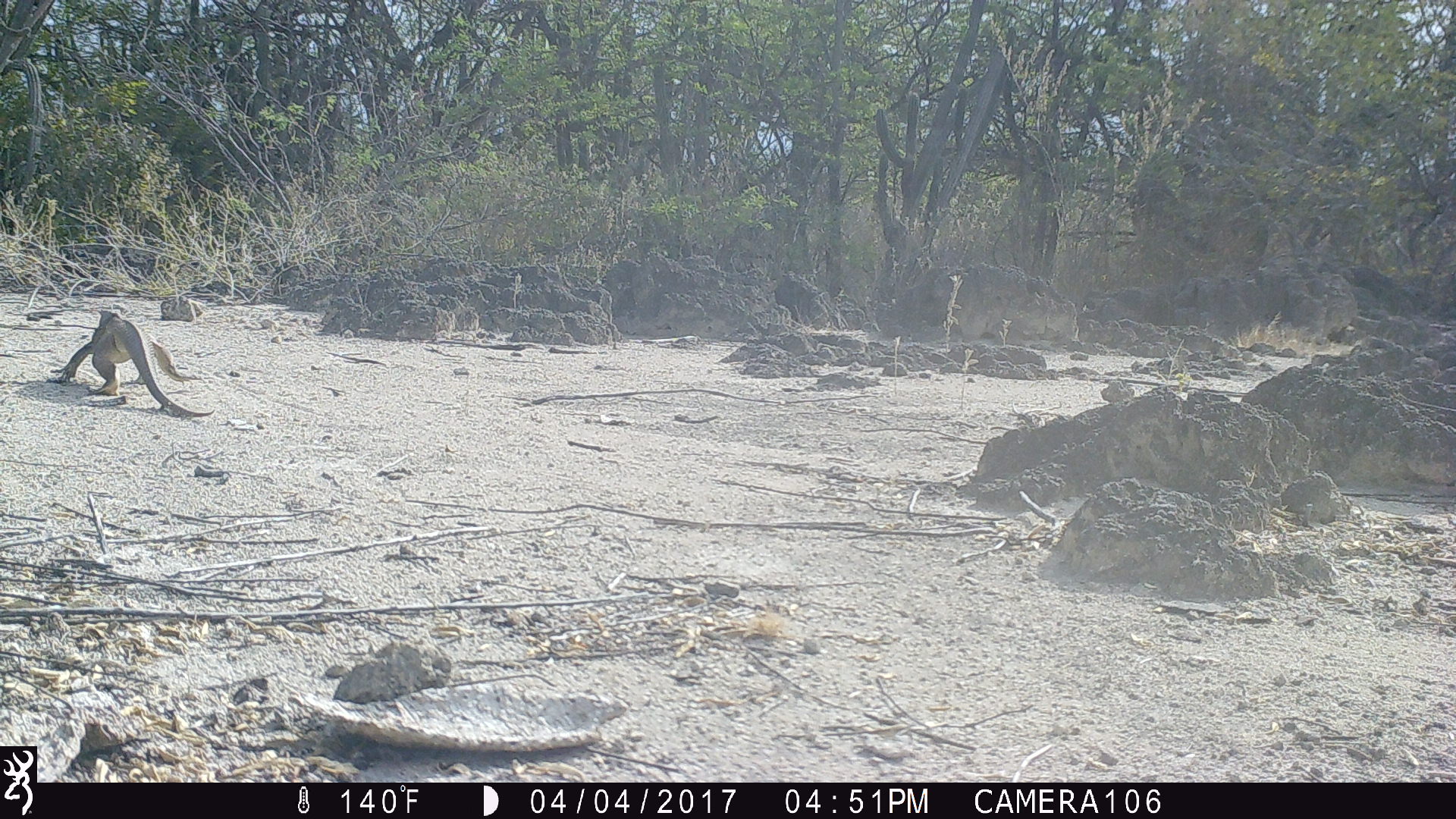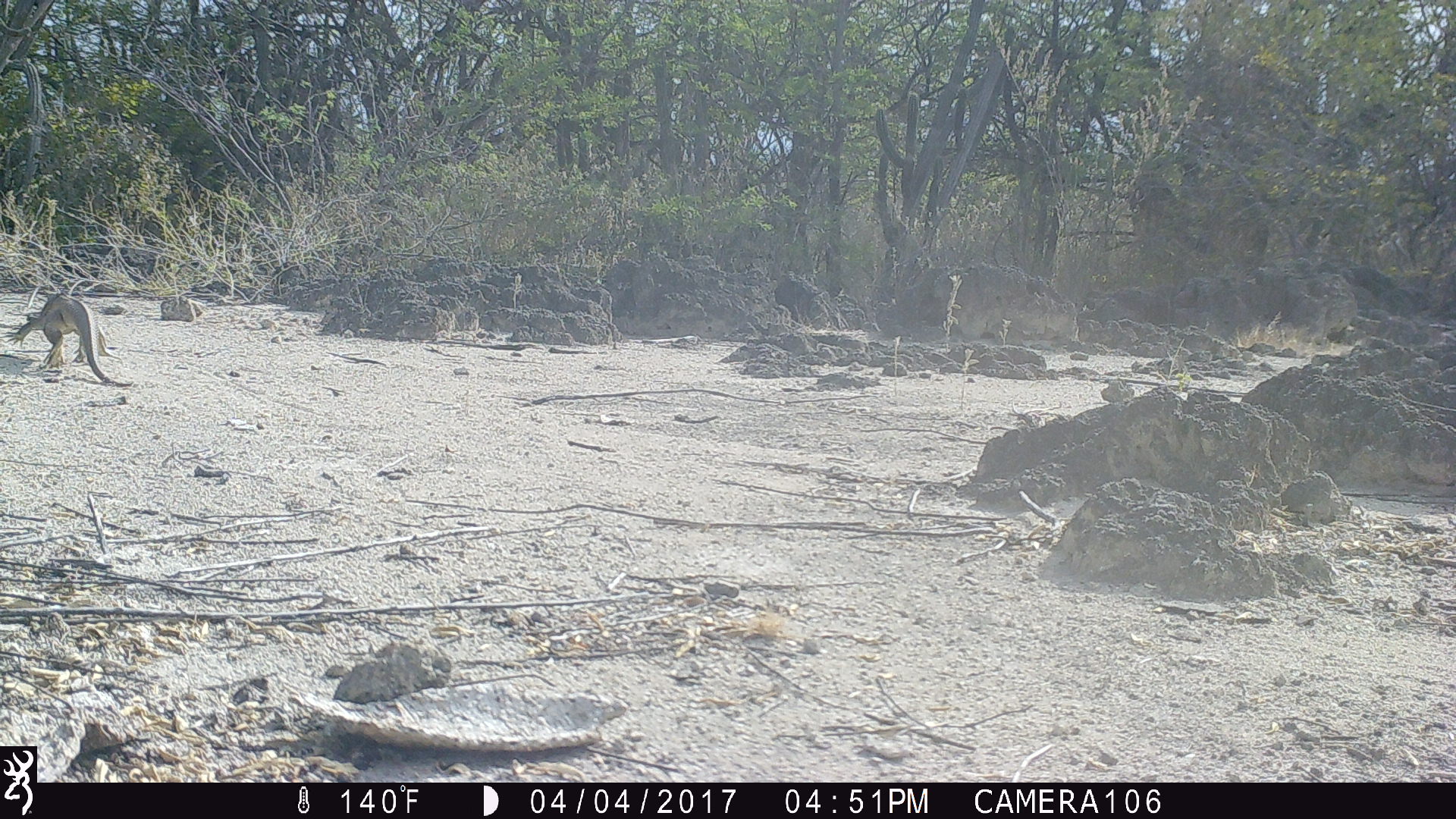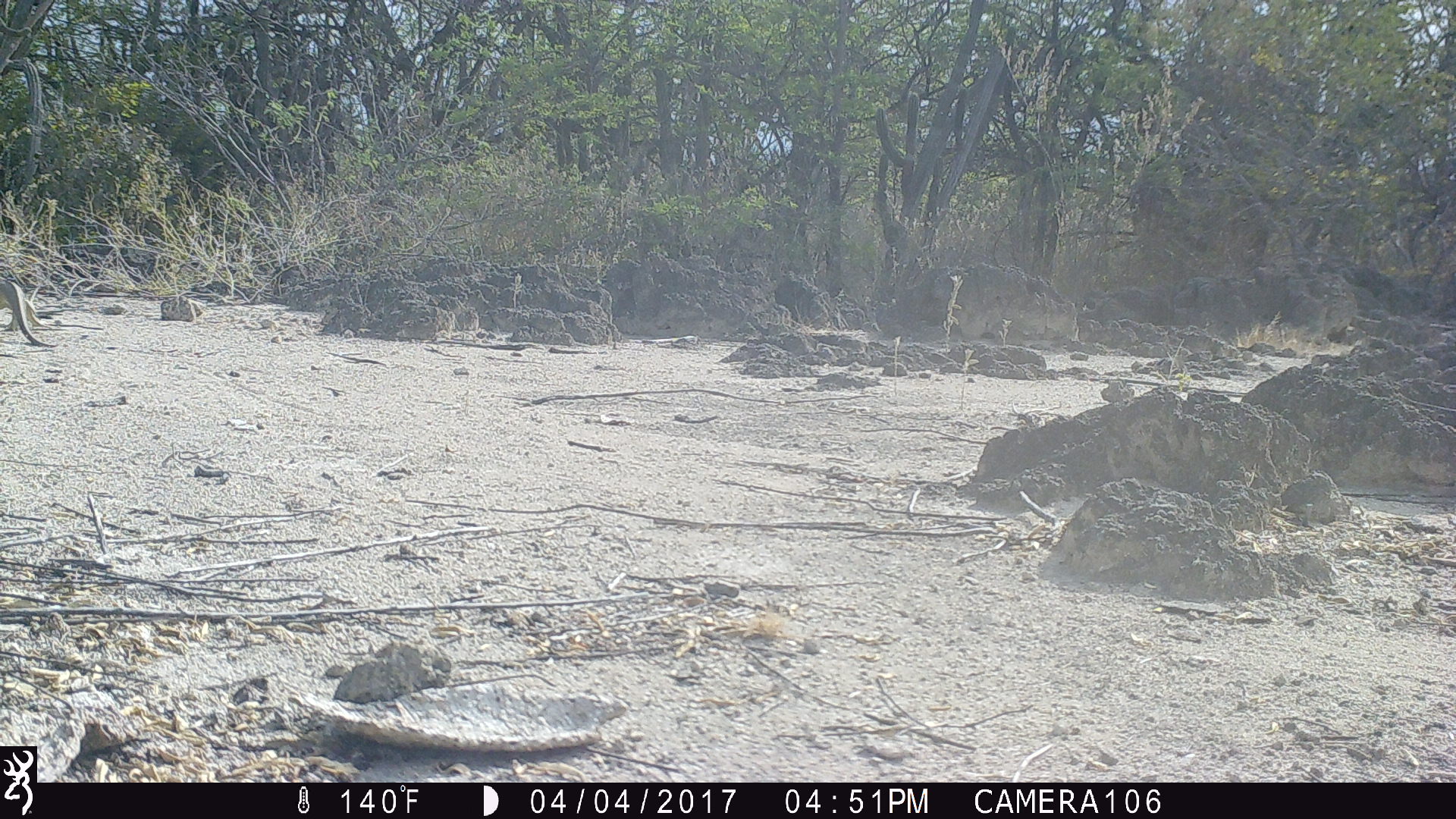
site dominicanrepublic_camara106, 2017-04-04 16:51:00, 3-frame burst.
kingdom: Animalia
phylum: Chordata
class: Reptilia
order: Squamata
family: Iguanidae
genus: Iguana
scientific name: Iguana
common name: typical iguanas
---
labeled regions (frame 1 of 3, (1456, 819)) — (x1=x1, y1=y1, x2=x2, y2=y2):
iguana: (x1=55, y1=309, x2=210, y2=416)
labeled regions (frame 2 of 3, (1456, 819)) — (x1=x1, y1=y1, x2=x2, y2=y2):
iguana: (x1=6, y1=293, x2=117, y2=383)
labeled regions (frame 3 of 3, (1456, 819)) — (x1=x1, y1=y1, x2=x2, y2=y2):
iguana: (x1=0, y1=267, x2=60, y2=361)